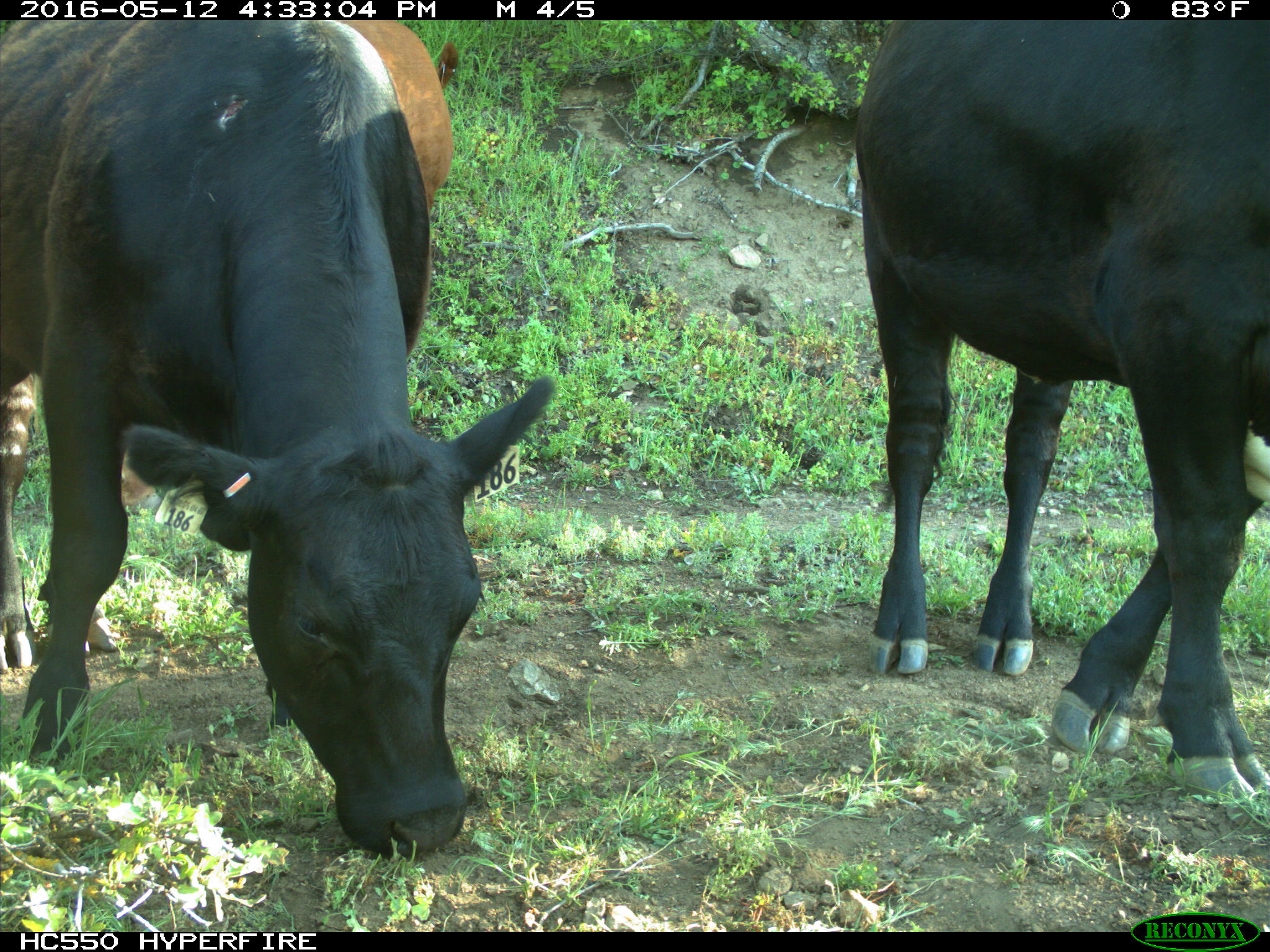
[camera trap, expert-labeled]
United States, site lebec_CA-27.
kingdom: Animalia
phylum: Chordata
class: Mammalia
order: Artiodactyla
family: Bovidae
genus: Bos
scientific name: Bos taurus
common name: domestic cow